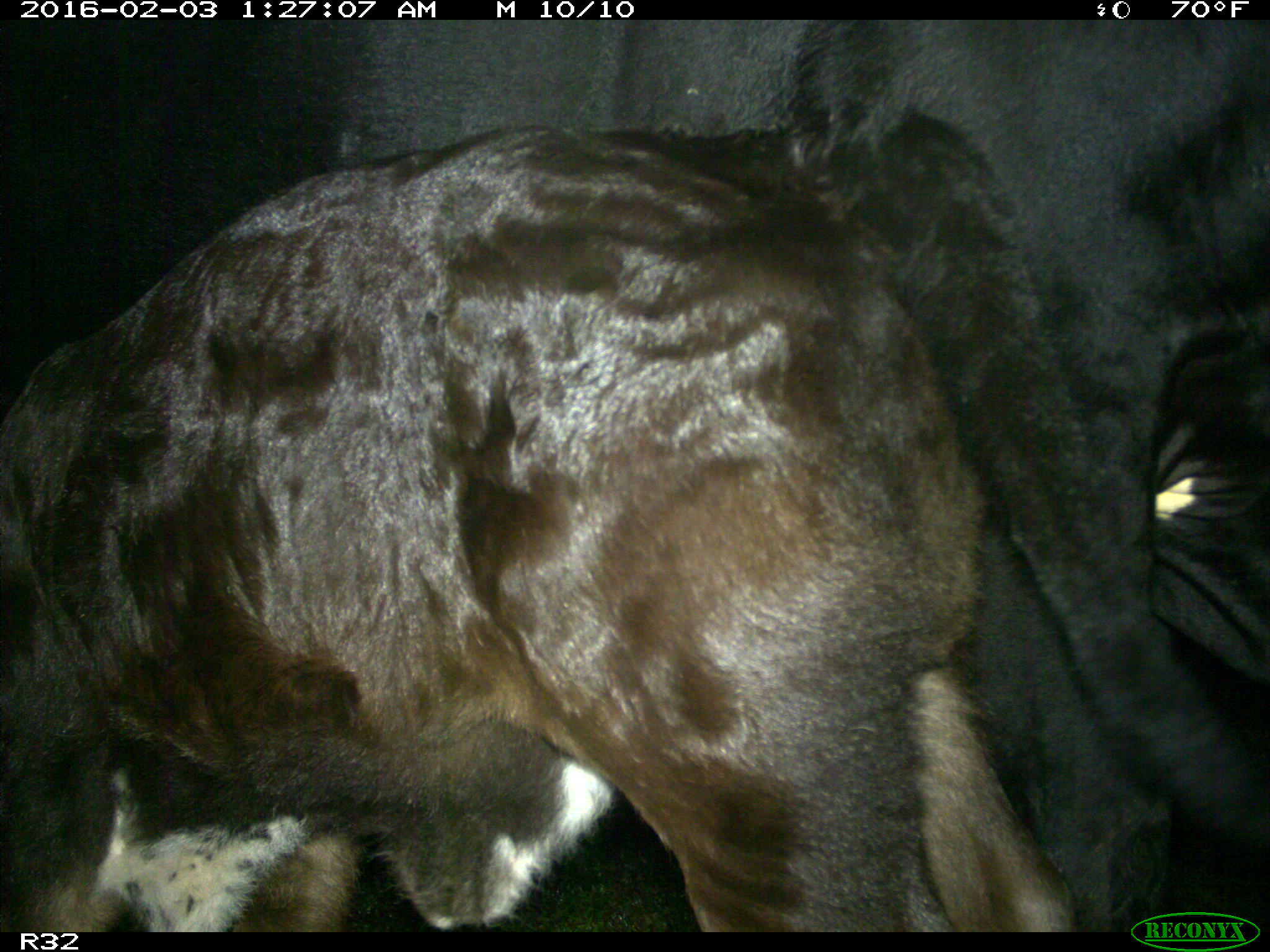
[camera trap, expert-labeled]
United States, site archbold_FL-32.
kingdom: Animalia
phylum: Chordata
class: Mammalia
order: Artiodactyla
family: Bovidae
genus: Bos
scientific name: Bos taurus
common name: domestic cow